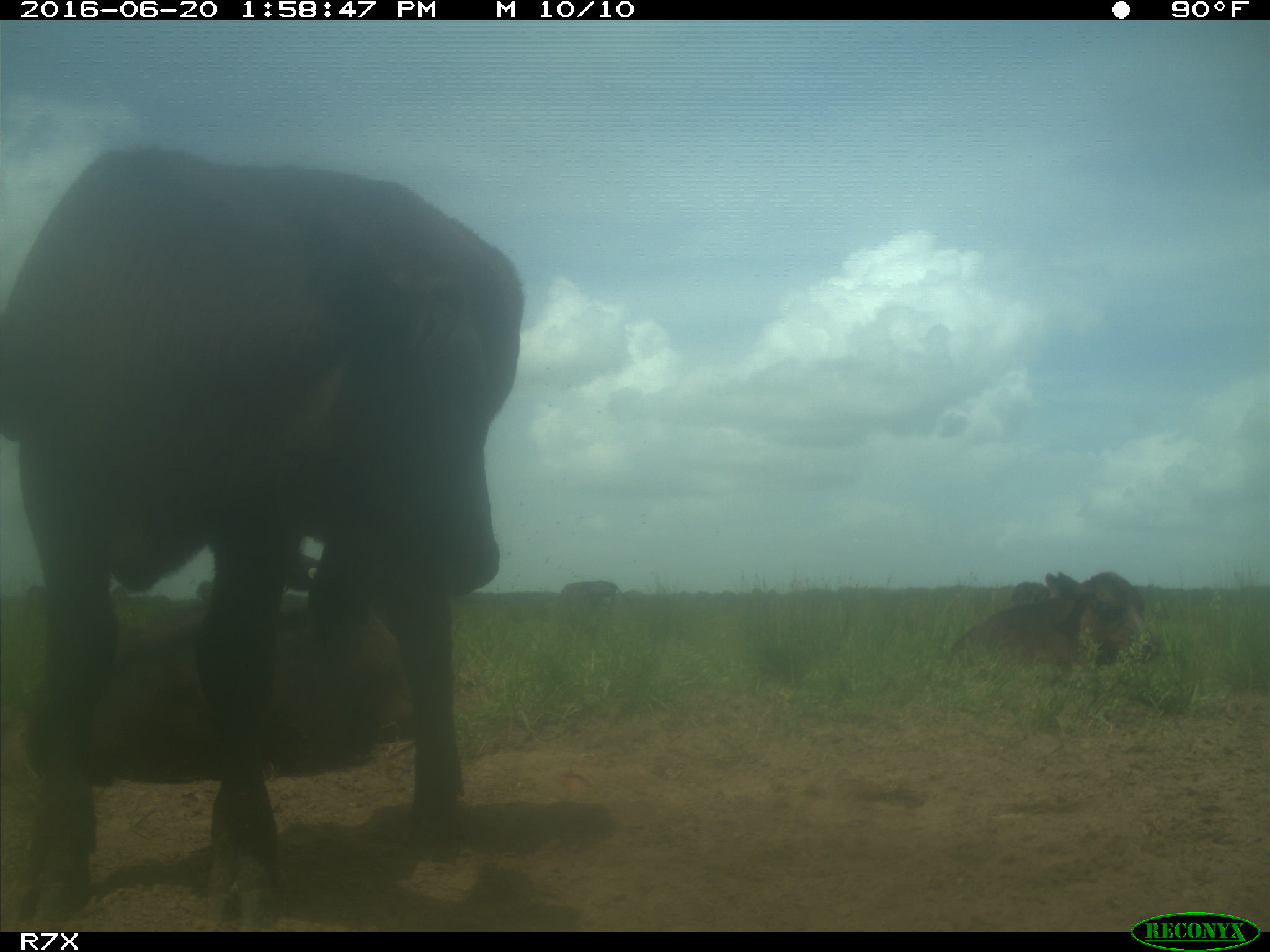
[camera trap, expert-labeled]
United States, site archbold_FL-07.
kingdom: Animalia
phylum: Chordata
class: Mammalia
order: Artiodactyla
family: Bovidae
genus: Bos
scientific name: Bos taurus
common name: domestic cow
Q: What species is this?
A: Bos taurus (domestic cow).